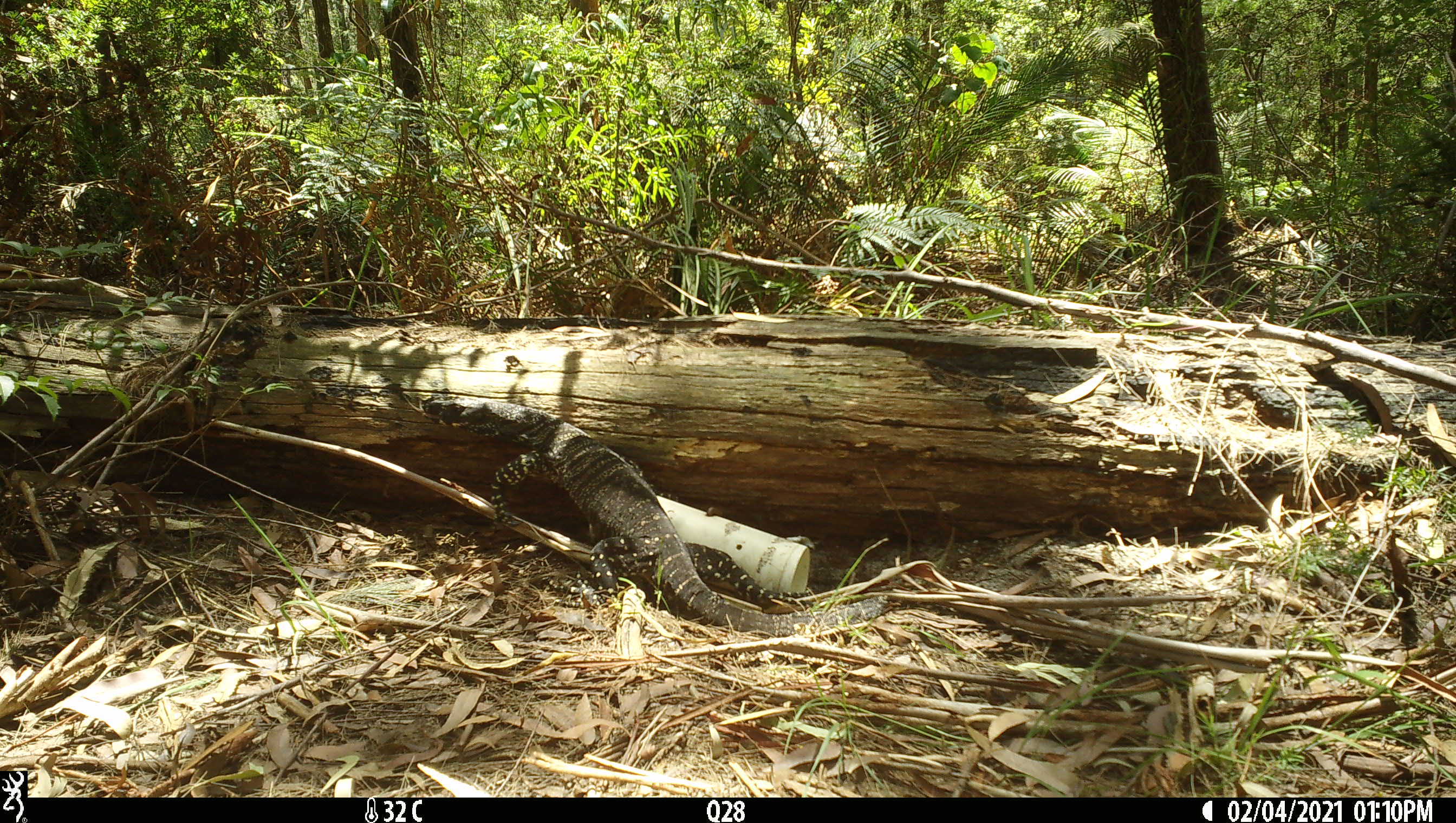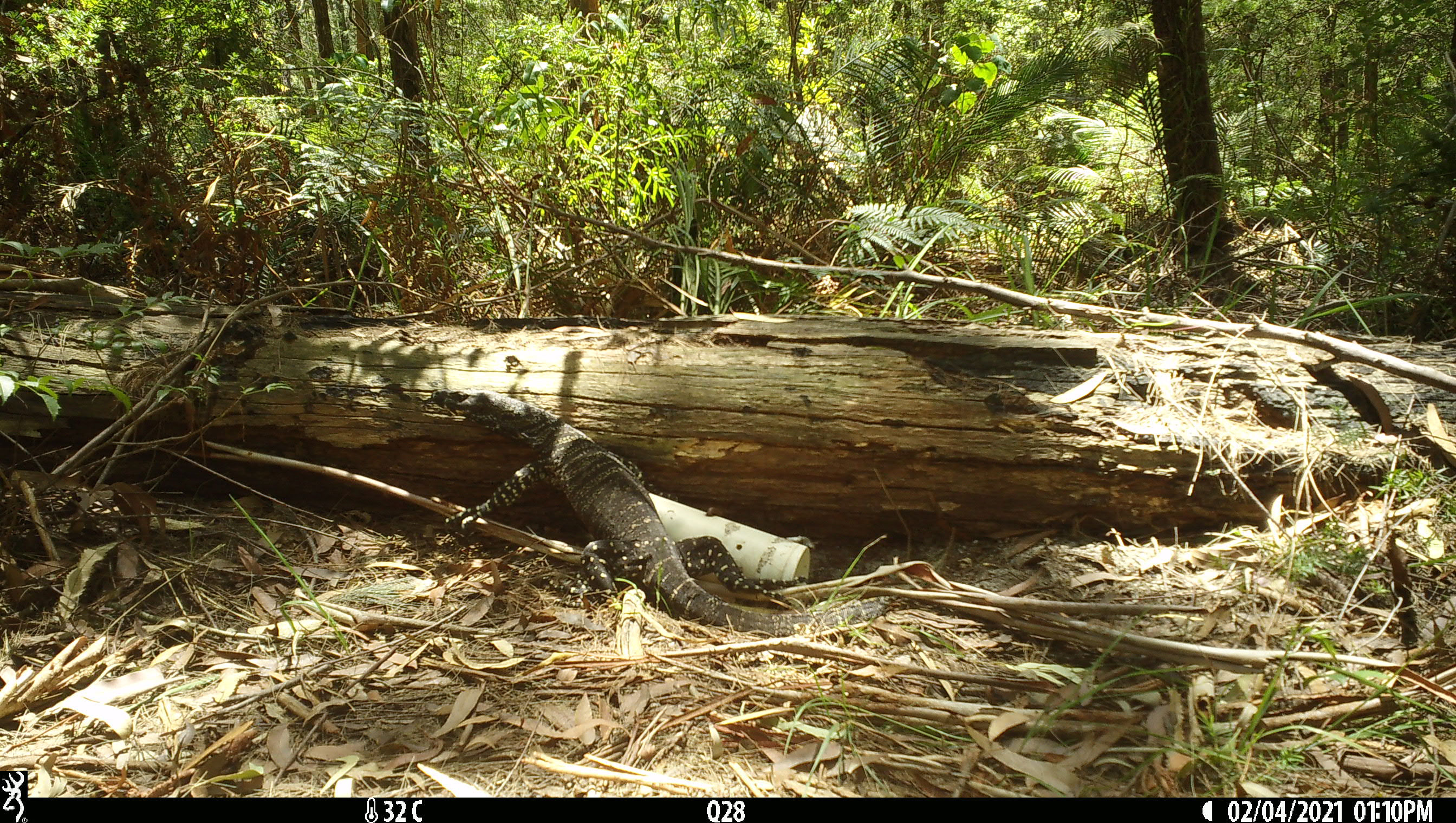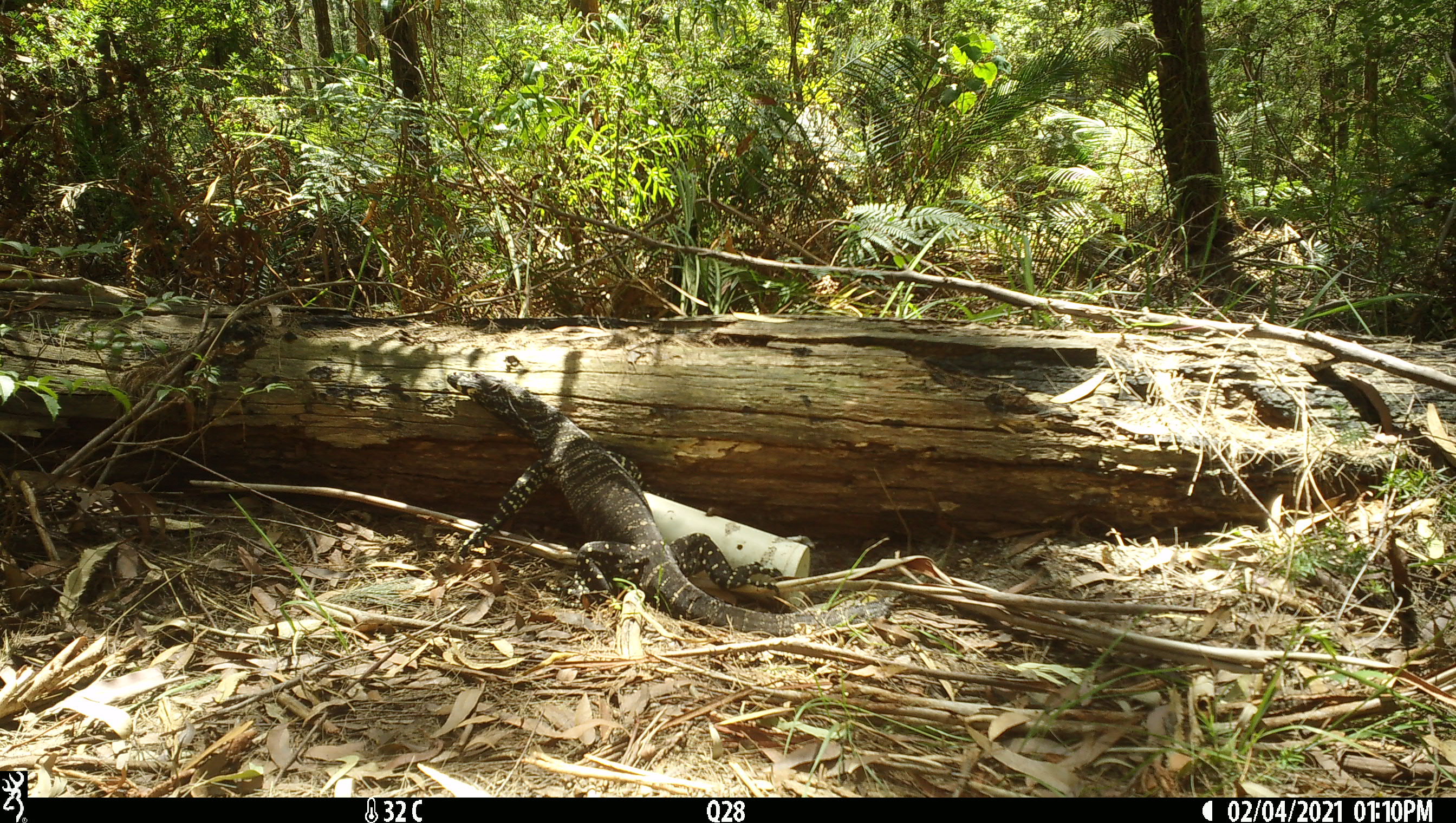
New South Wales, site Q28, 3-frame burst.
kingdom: Animalia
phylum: Chordata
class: Reptilia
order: Squamata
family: Varanidae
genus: Varanus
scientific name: Varanus varius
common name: lace monitor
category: goanna